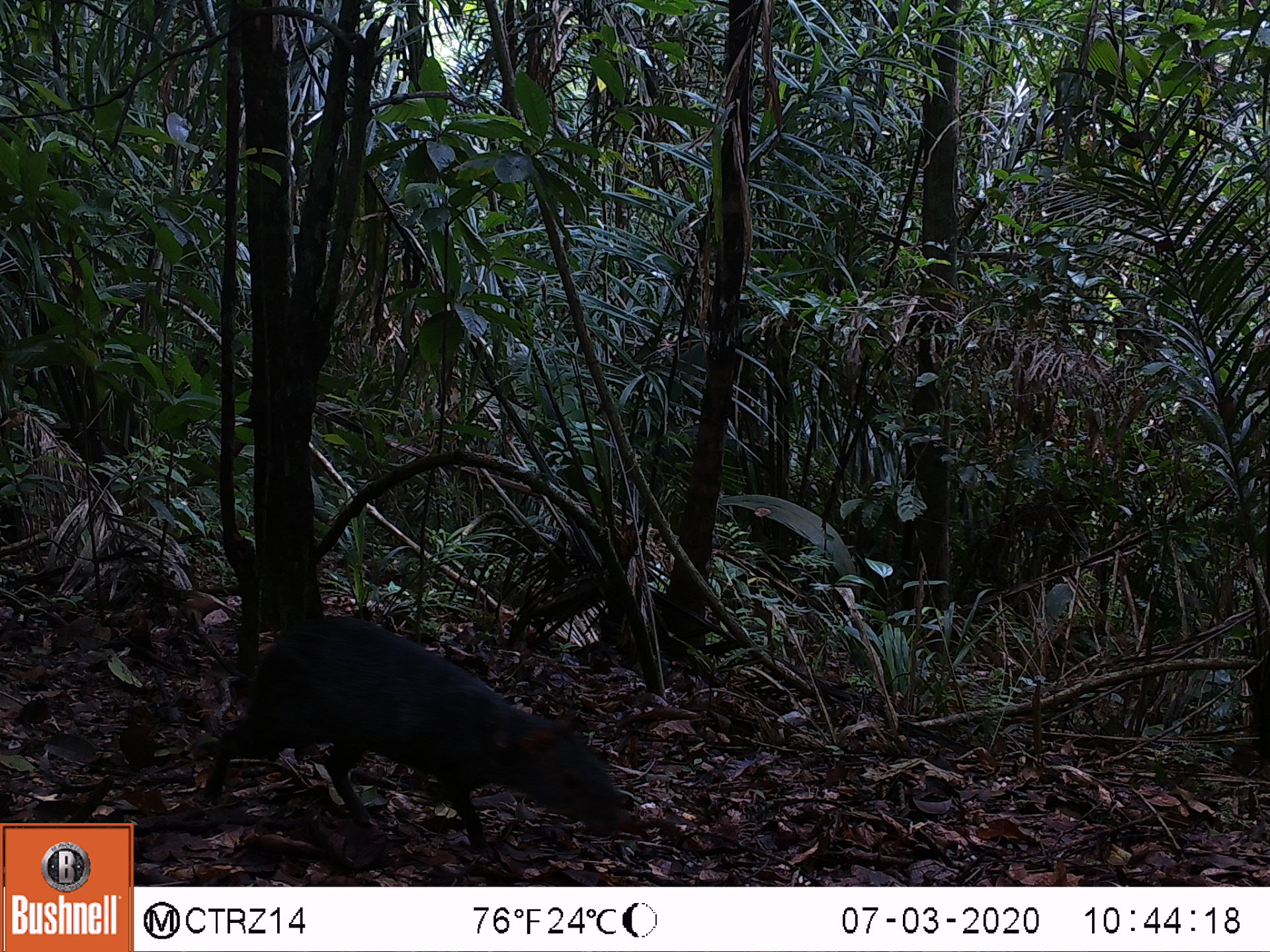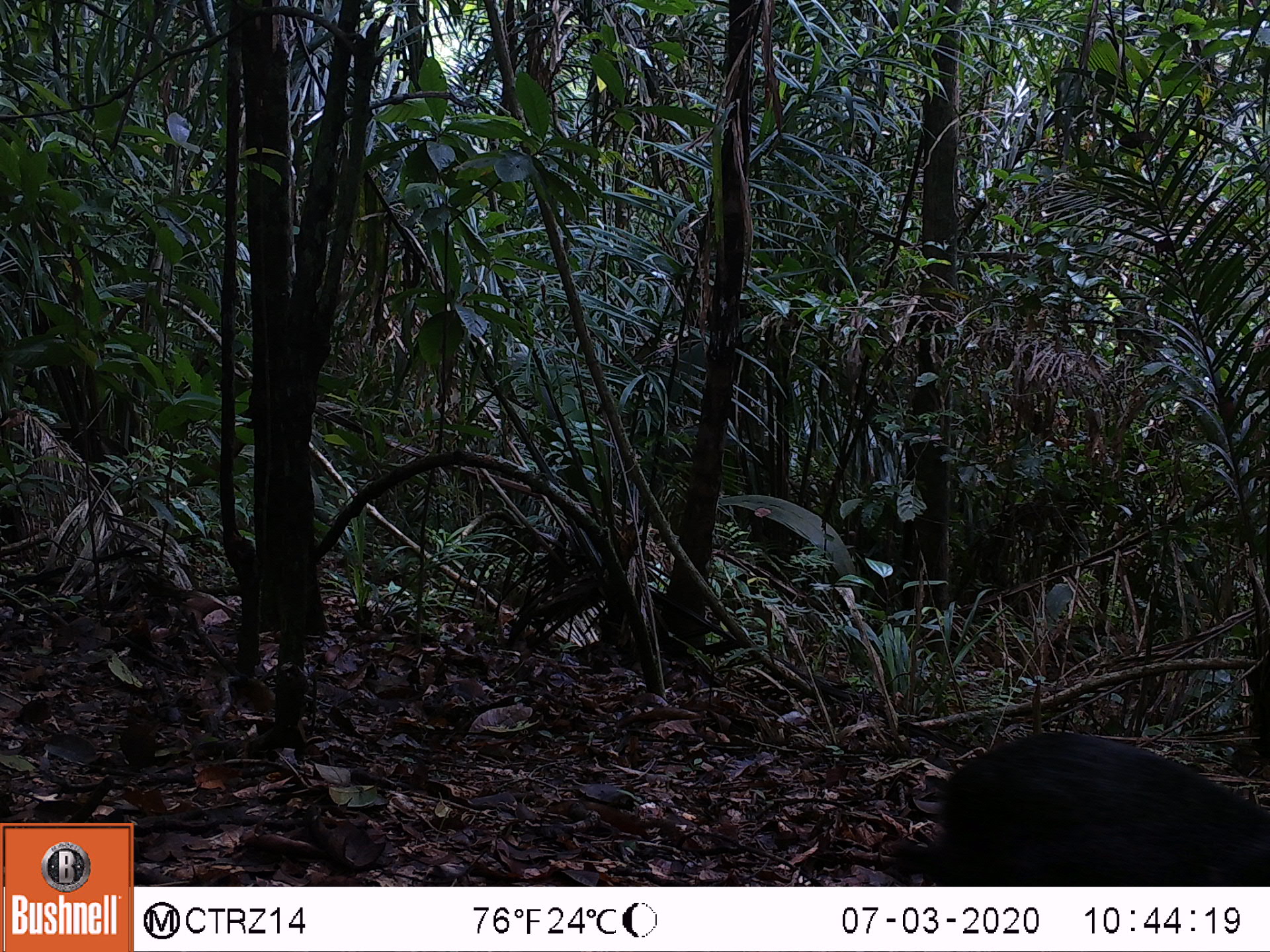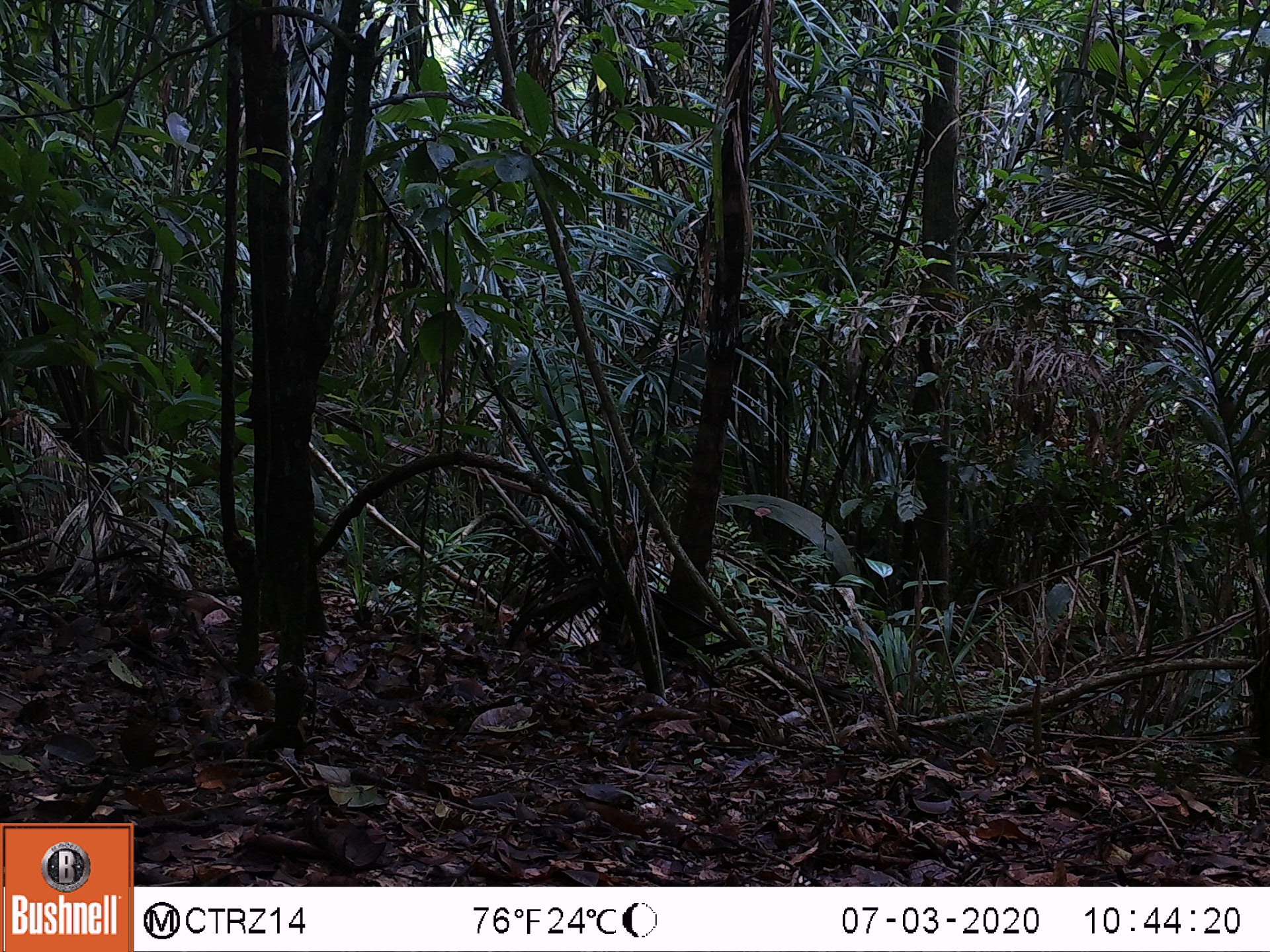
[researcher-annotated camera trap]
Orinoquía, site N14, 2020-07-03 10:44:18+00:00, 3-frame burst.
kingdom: Animalia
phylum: Chordata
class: Mammalia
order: Rodentia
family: Dasyproctidae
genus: Dasyprocta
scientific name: Dasyprocta fuliginosa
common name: black agouti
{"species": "black agouti (Dasyprocta fuliginosa)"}